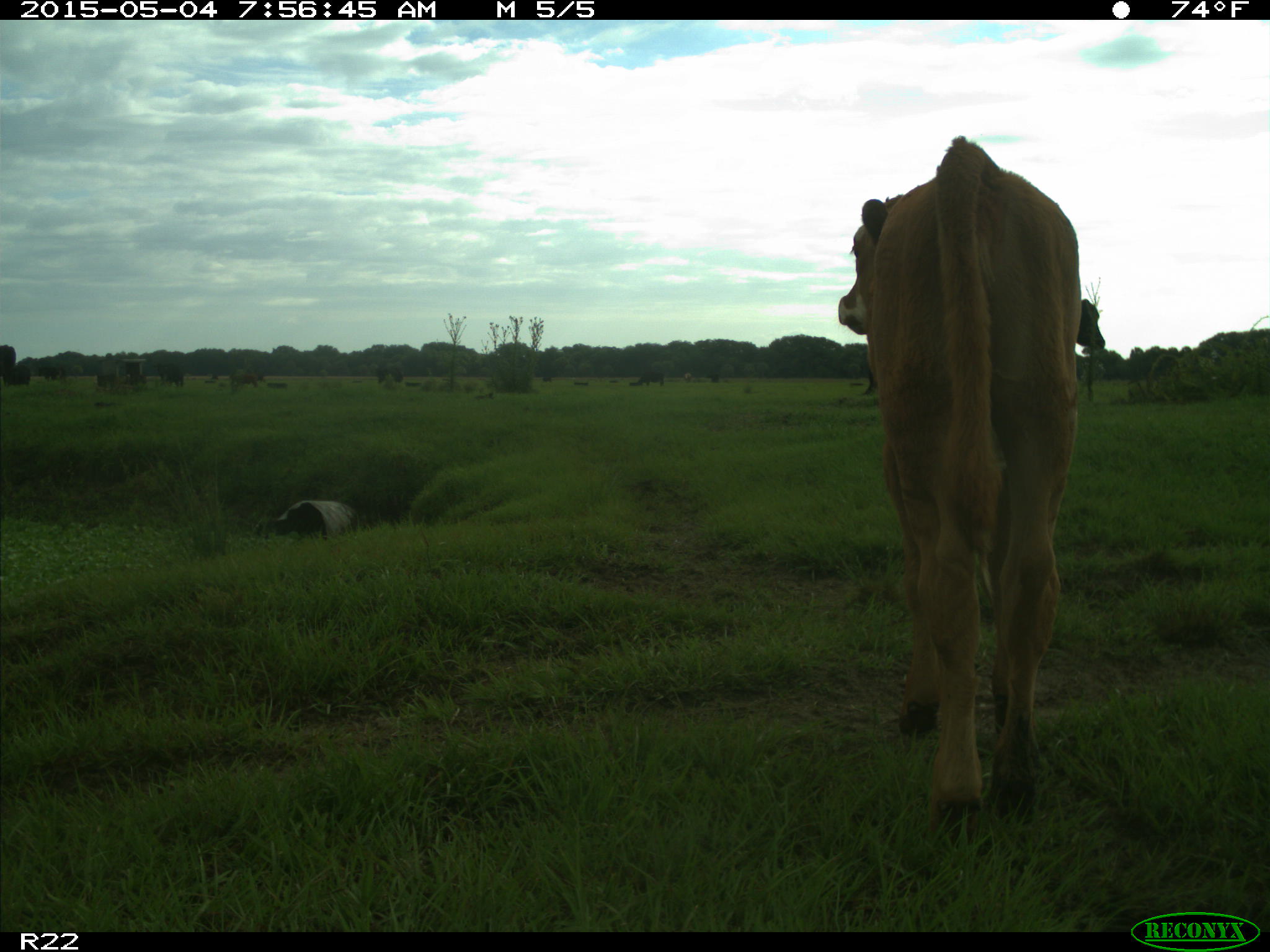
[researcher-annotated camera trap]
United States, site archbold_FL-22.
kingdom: Animalia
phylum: Chordata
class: Mammalia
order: Artiodactyla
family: Bovidae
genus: Bos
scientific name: Bos taurus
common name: domestic cow